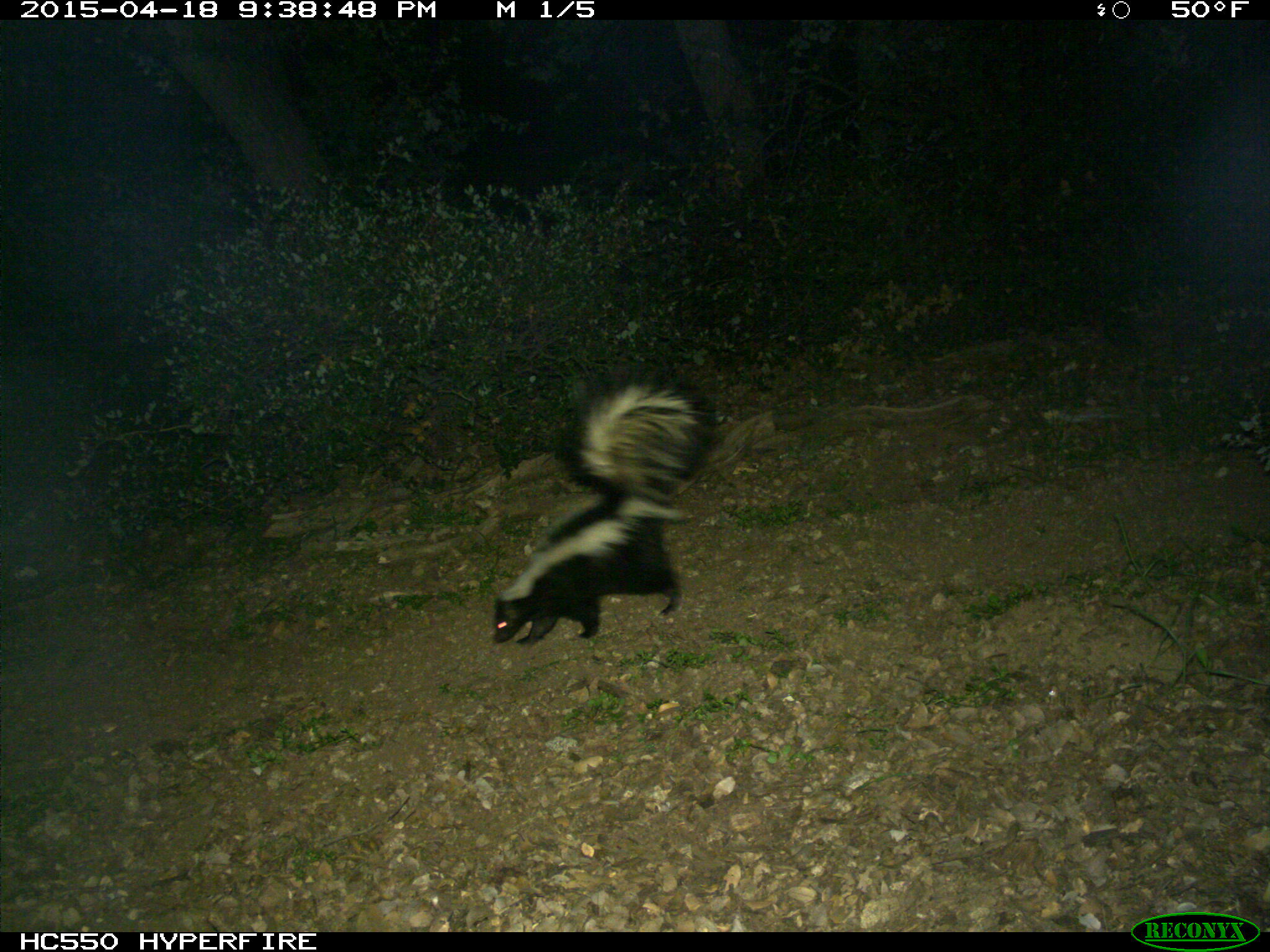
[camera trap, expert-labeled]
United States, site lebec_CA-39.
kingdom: Animalia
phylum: Chordata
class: Mammalia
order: Carnivora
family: Mephitidae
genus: Mephitis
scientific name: Mephitis mephitis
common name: striped skunk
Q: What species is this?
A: Mephitis mephitis (striped skunk).